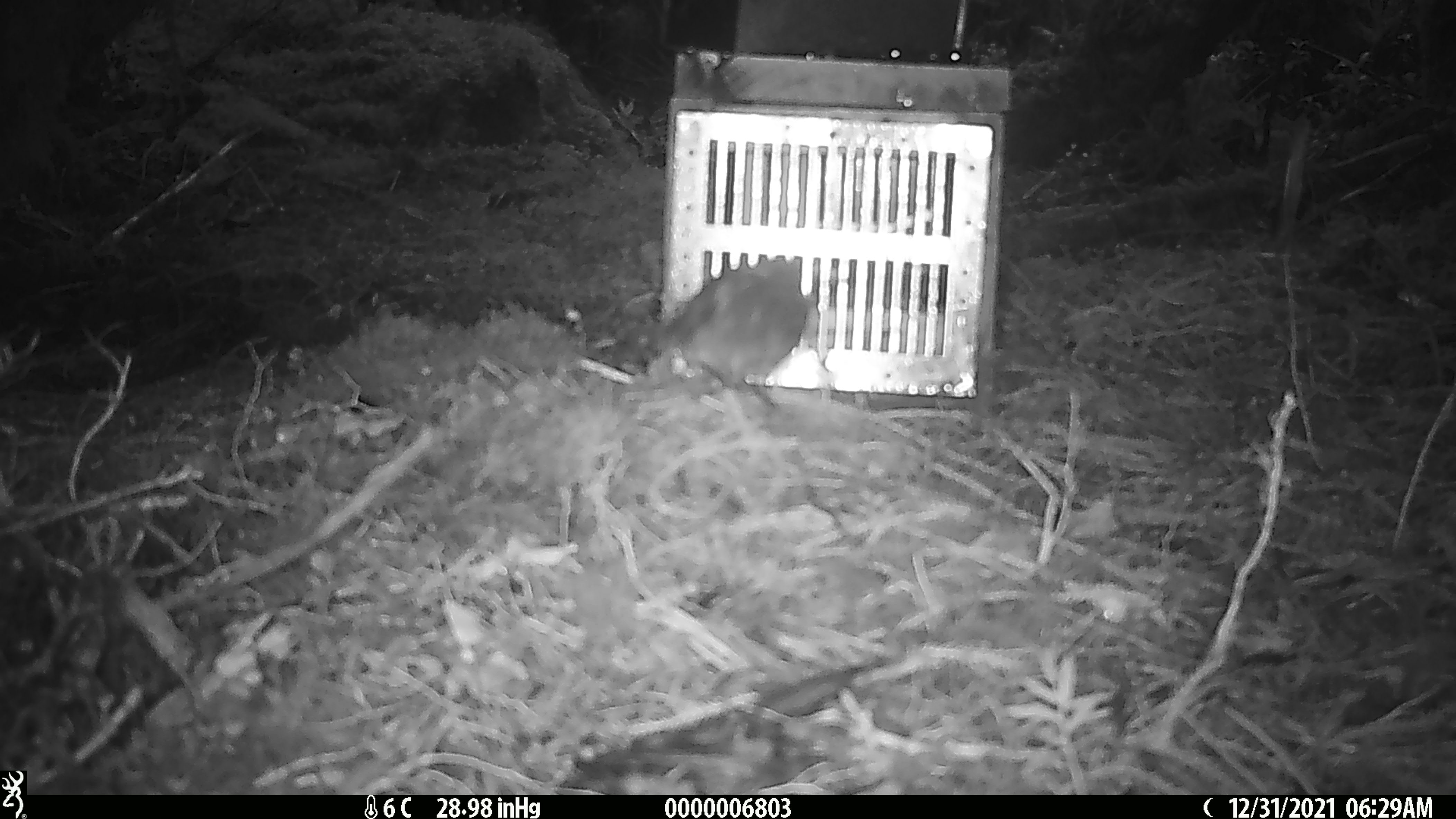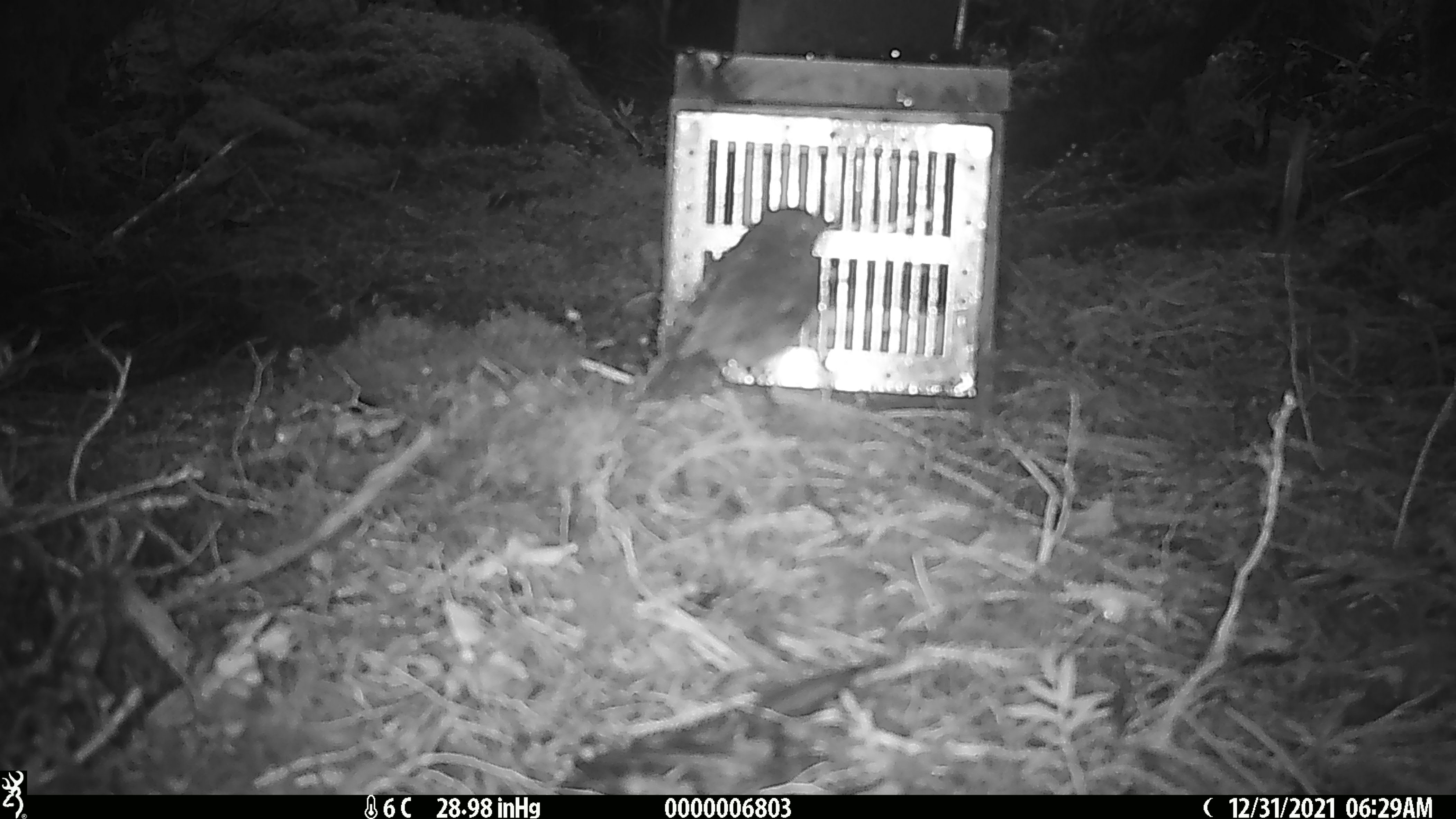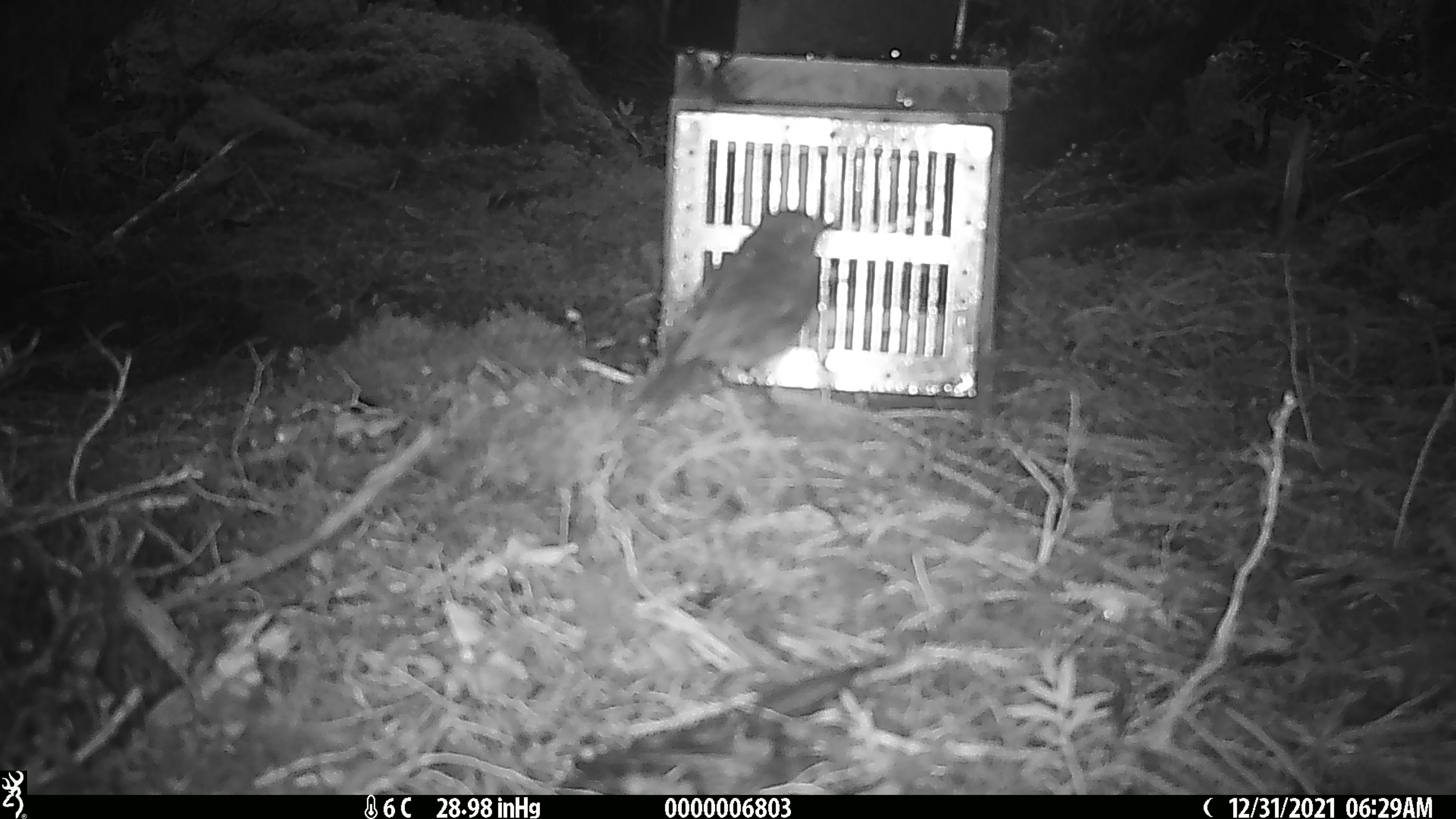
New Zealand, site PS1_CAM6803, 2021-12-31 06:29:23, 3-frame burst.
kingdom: Animalia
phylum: Chordata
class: Aves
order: Passeriformes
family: Petroicidae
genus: Petroica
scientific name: Petroica australis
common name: new zealand robin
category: robin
Robin (new zealand robin) (Petroica australis).